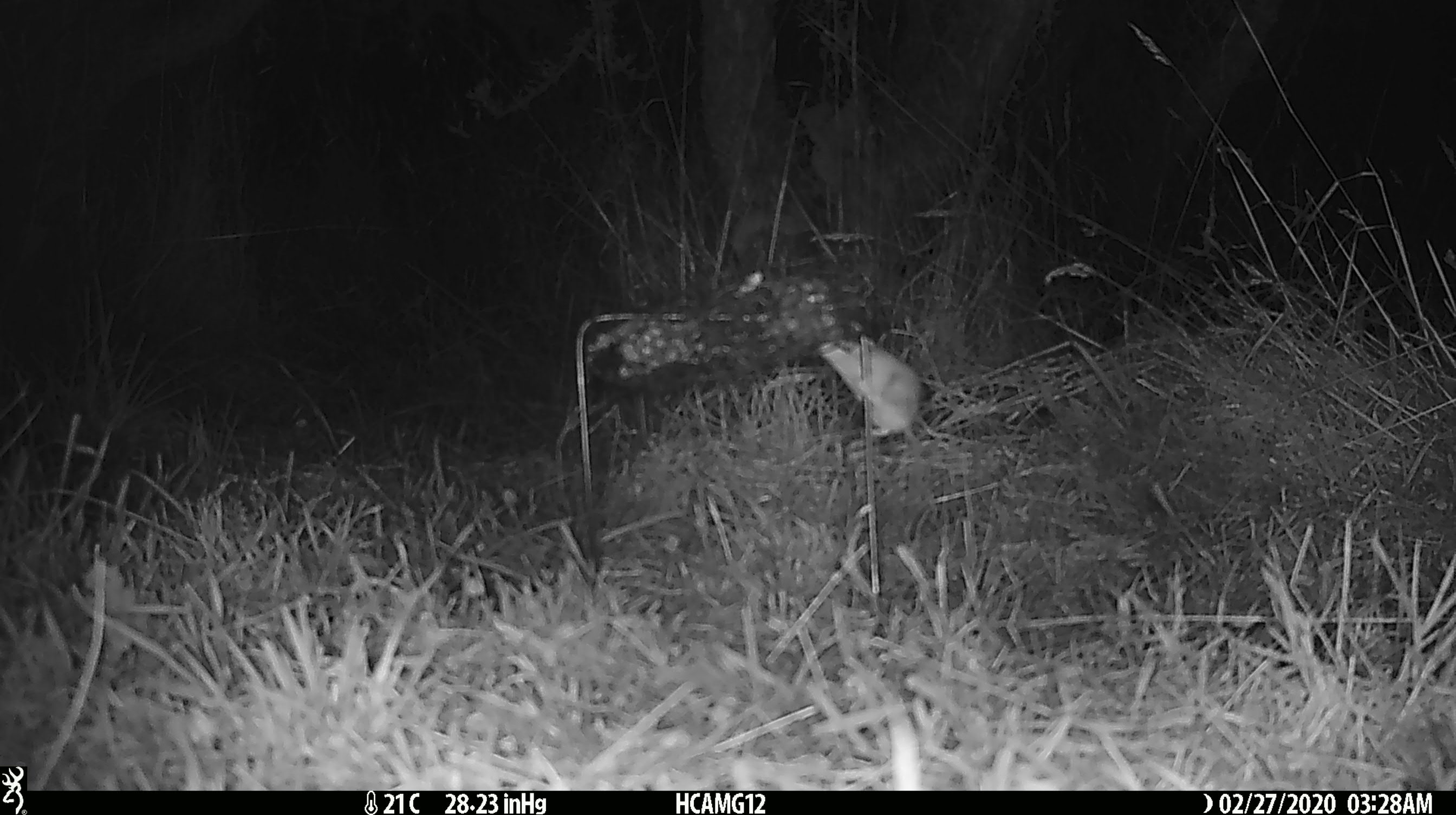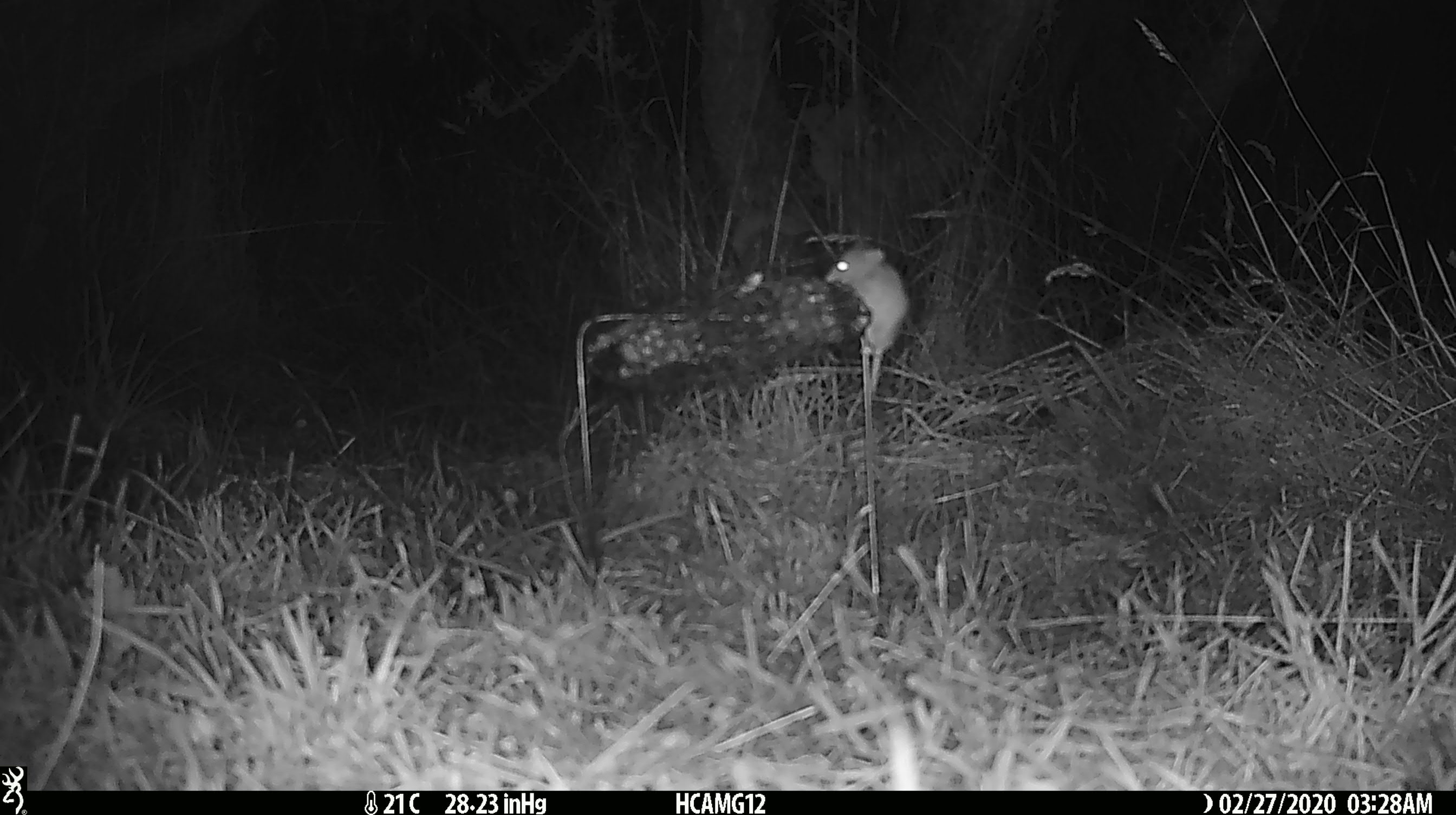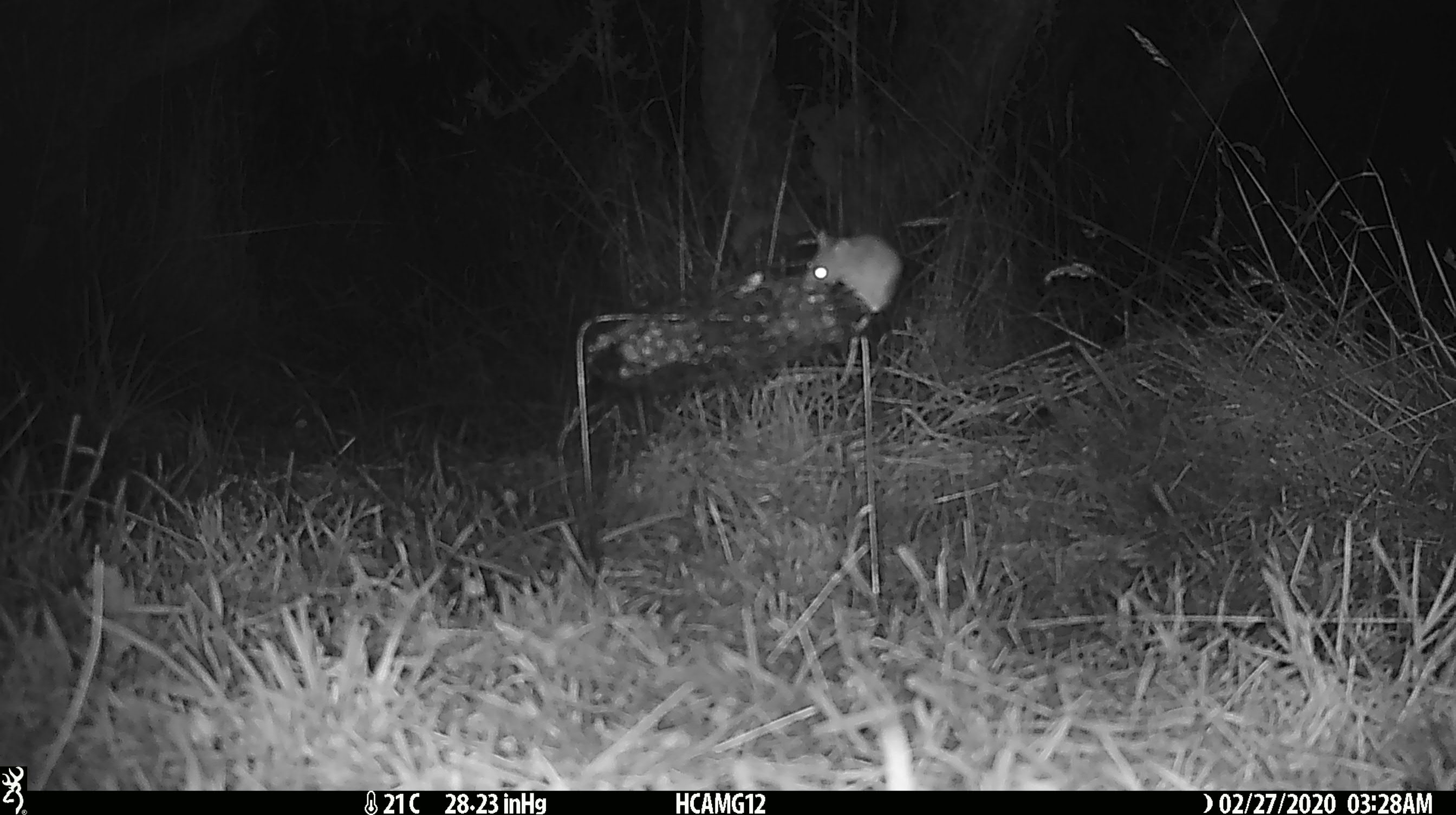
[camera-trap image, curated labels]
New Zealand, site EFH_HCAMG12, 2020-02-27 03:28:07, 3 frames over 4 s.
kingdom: Animalia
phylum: Chordata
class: Mammalia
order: Rodentia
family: Muridae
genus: Mus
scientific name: Mus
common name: mouse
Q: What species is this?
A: Mouse (Mus).